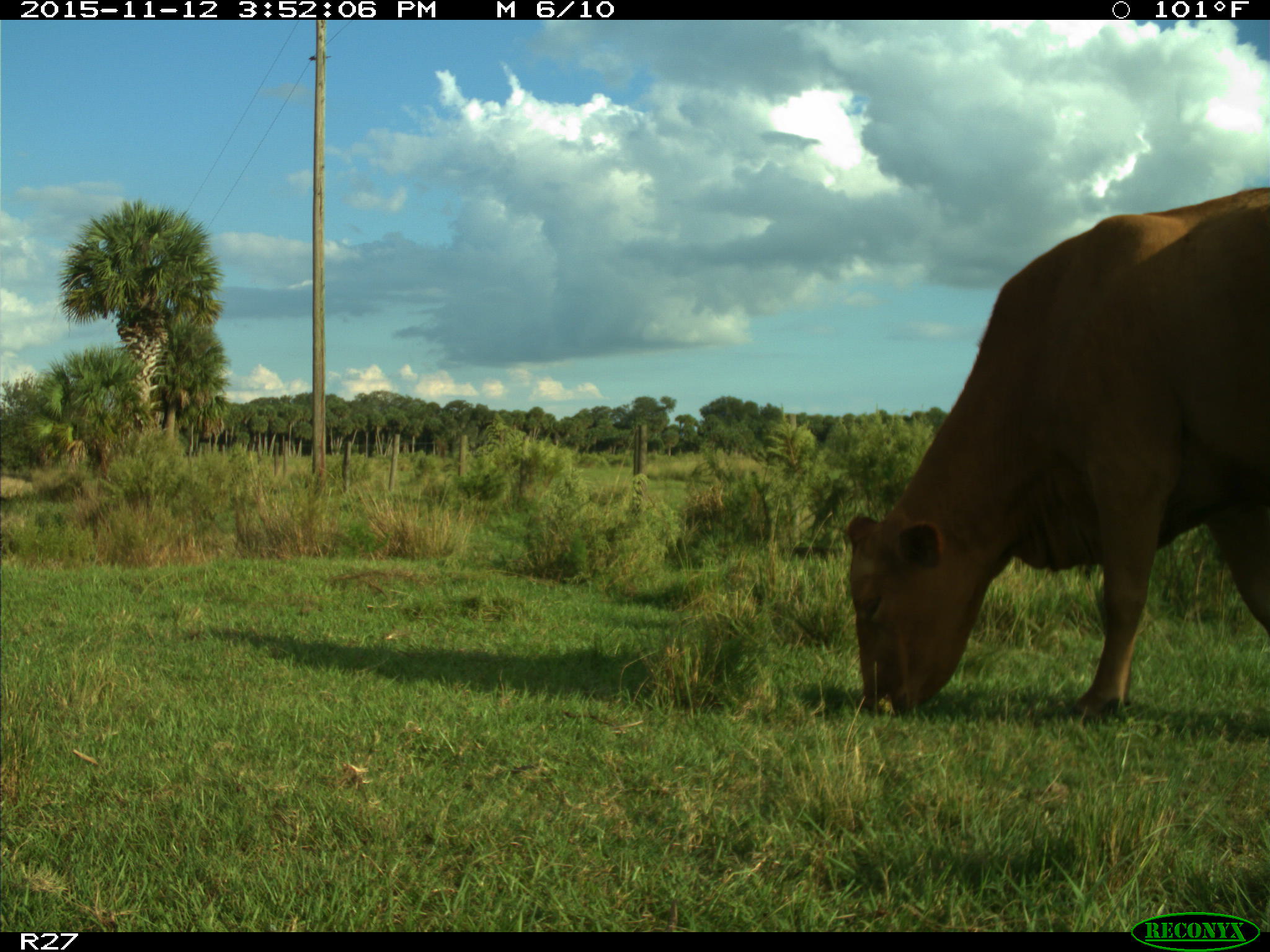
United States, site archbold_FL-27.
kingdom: Animalia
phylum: Chordata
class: Mammalia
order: Artiodactyla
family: Bovidae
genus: Bos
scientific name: Bos taurus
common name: domestic cow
Bos taurus (domestic cow).